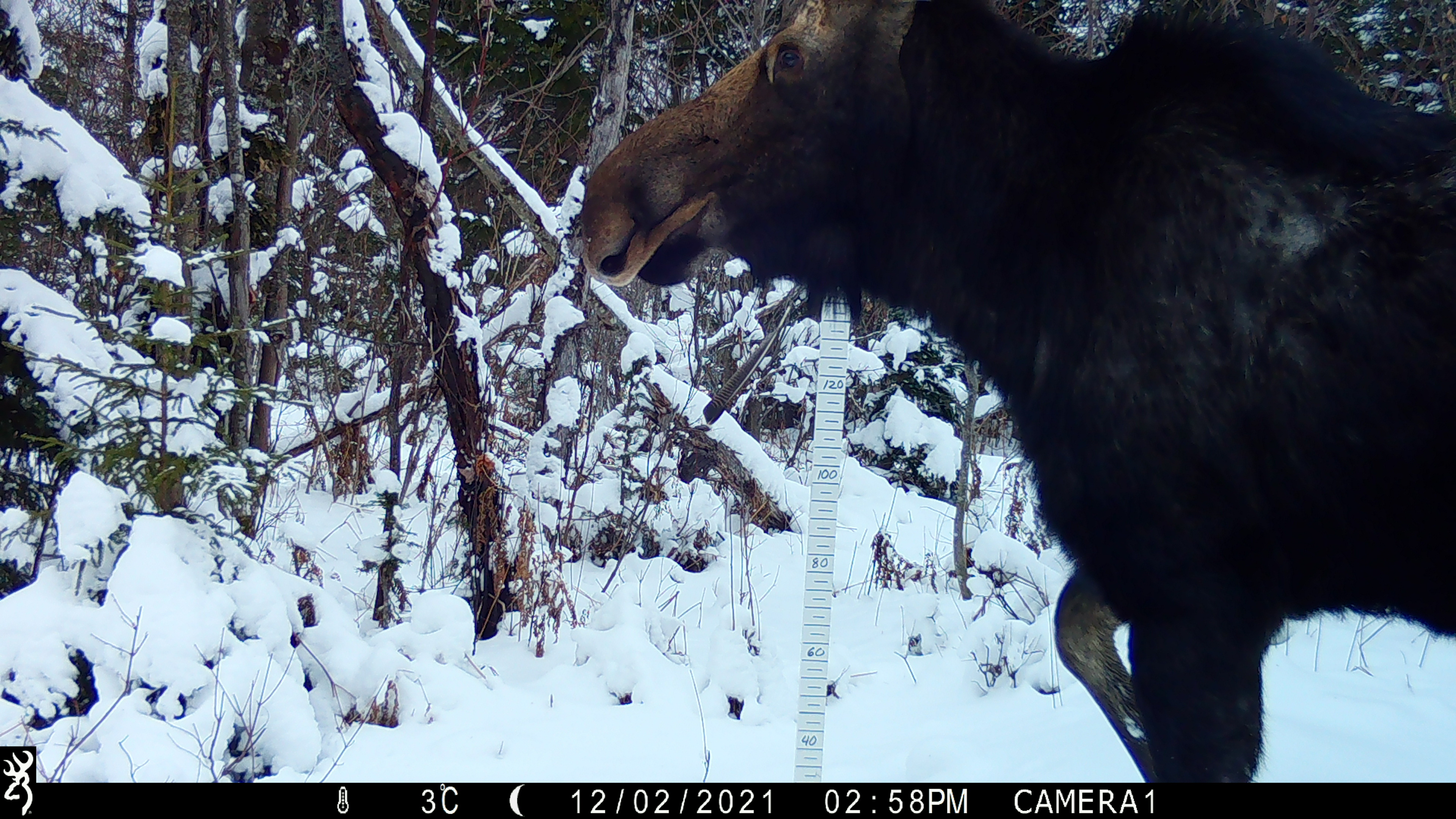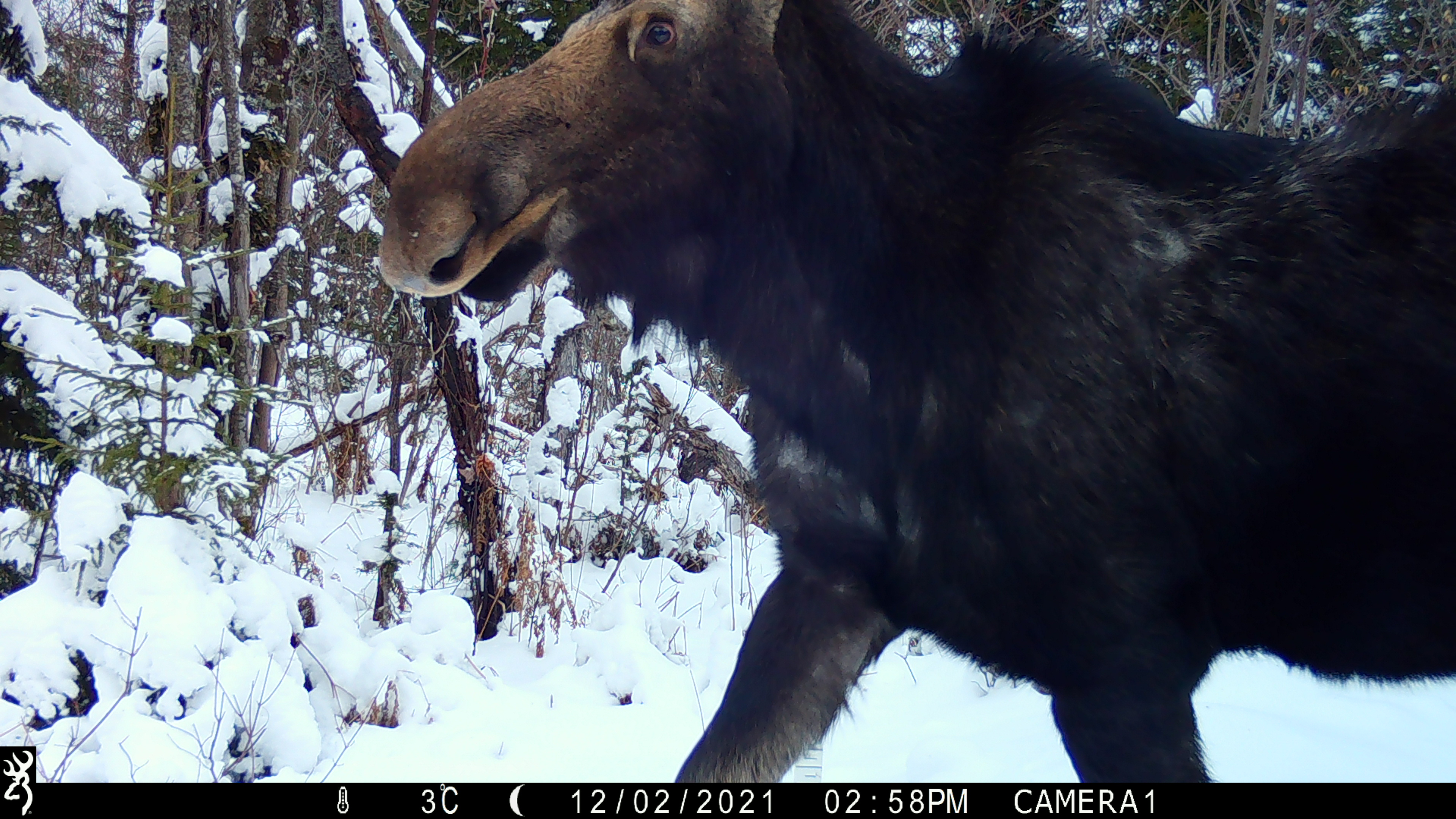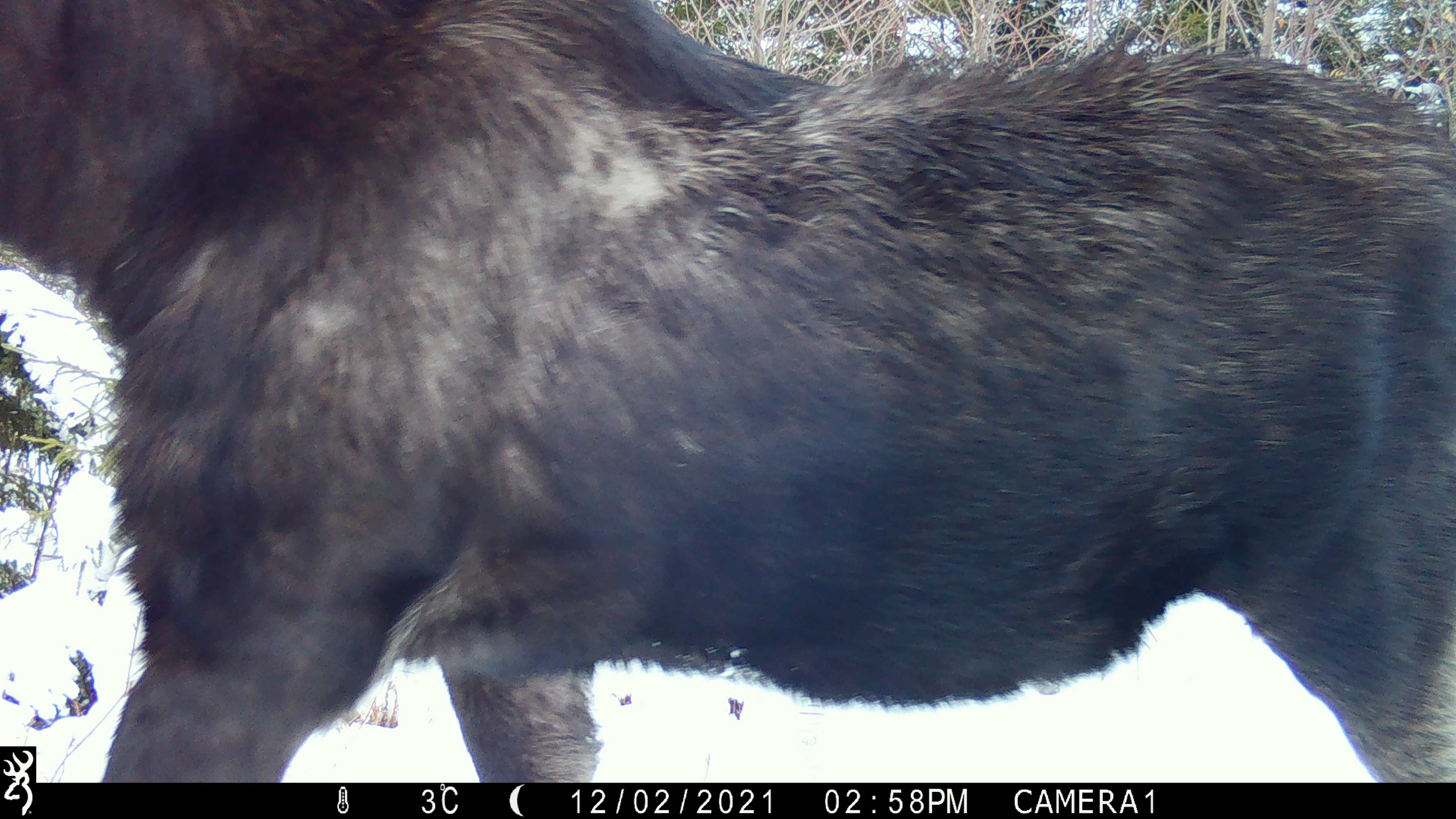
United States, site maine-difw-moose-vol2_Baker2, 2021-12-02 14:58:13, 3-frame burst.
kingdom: Animalia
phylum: Chordata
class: Mammalia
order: Artiodactyla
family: Cervidae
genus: Alces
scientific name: Alces alces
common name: moose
Moose (Alces alces).